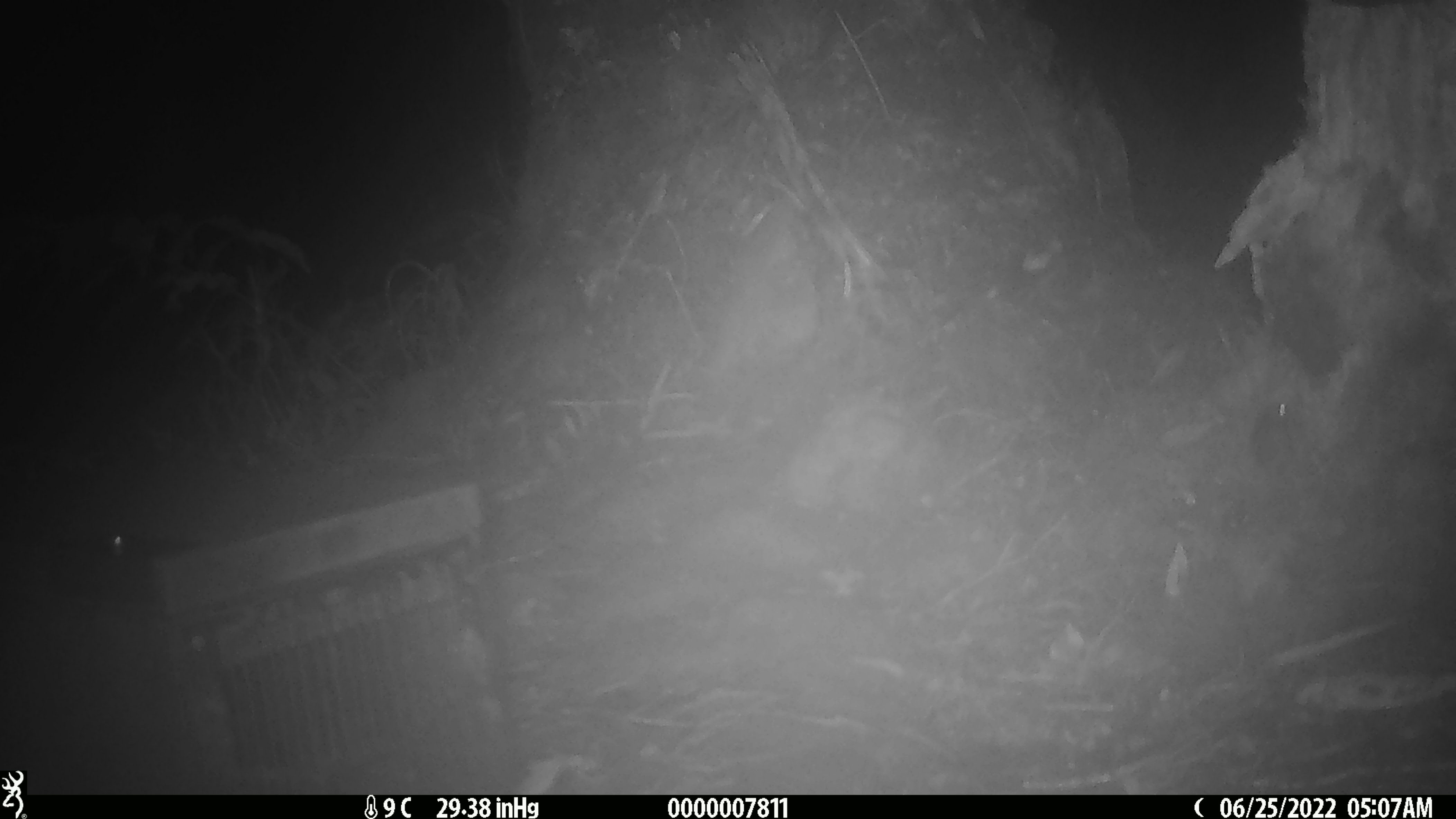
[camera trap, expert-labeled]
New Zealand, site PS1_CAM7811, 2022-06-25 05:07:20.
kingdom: Animalia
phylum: Chordata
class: Mammalia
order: Rodentia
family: Muridae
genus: Mus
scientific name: Mus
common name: mouse